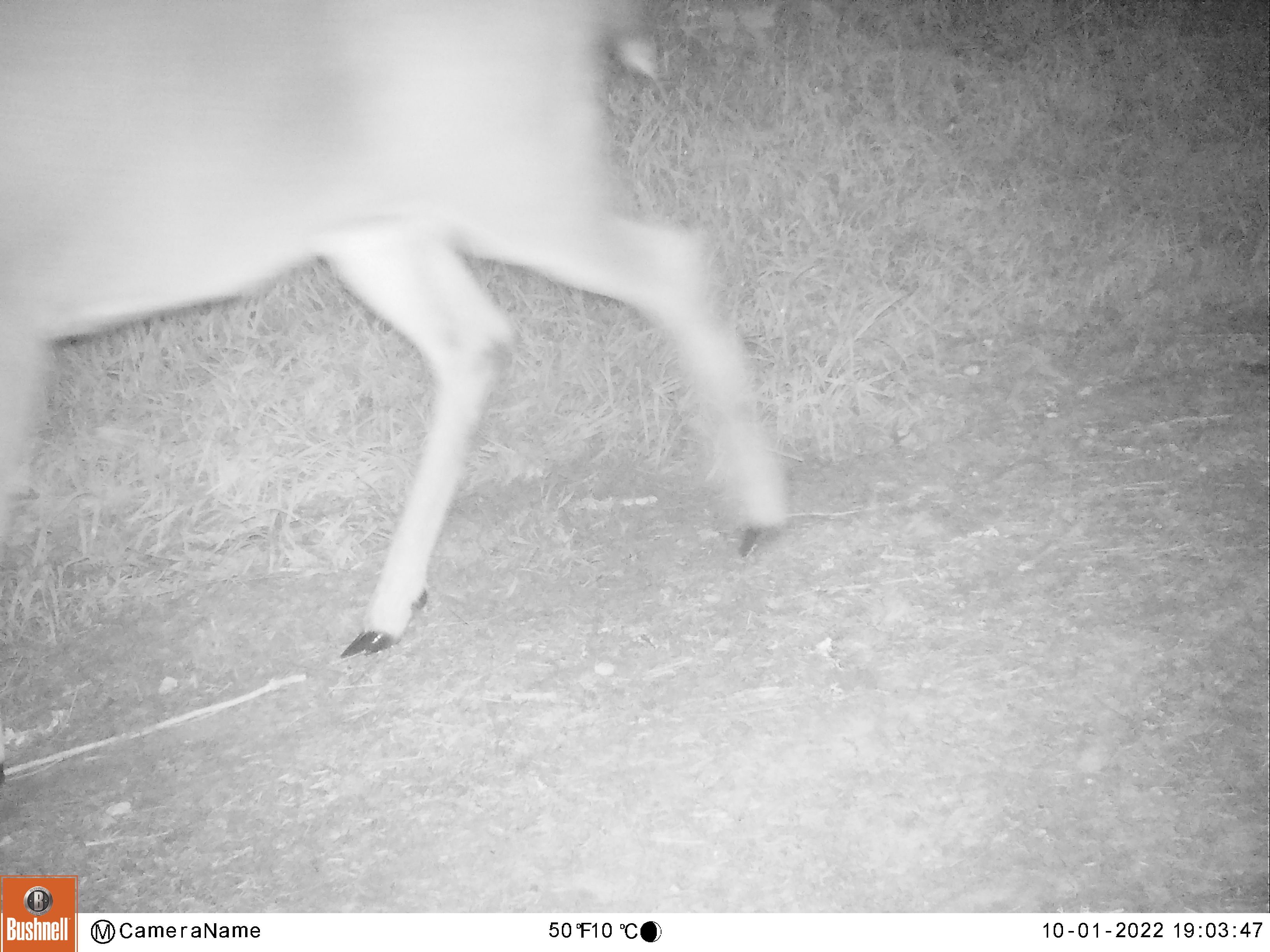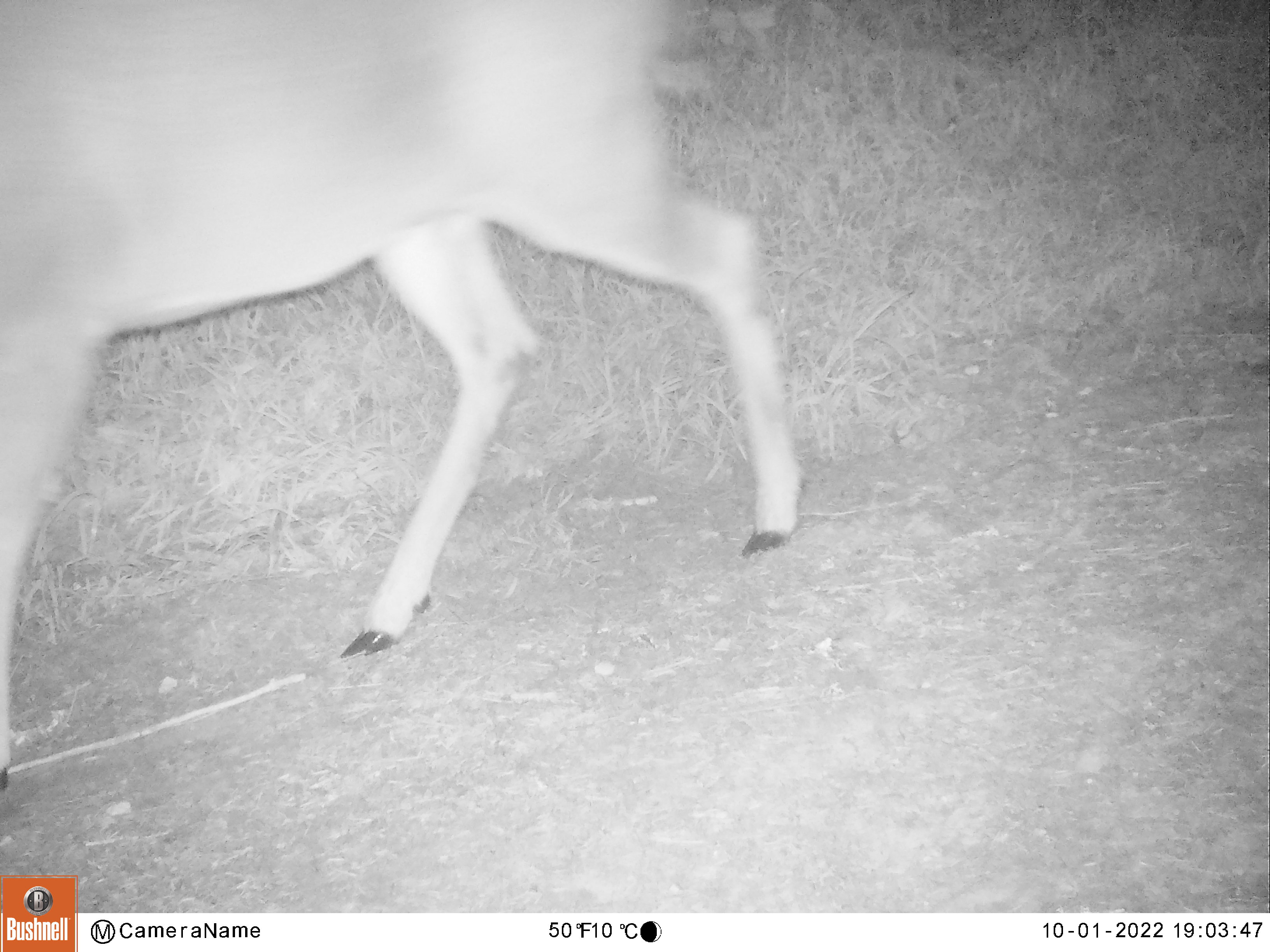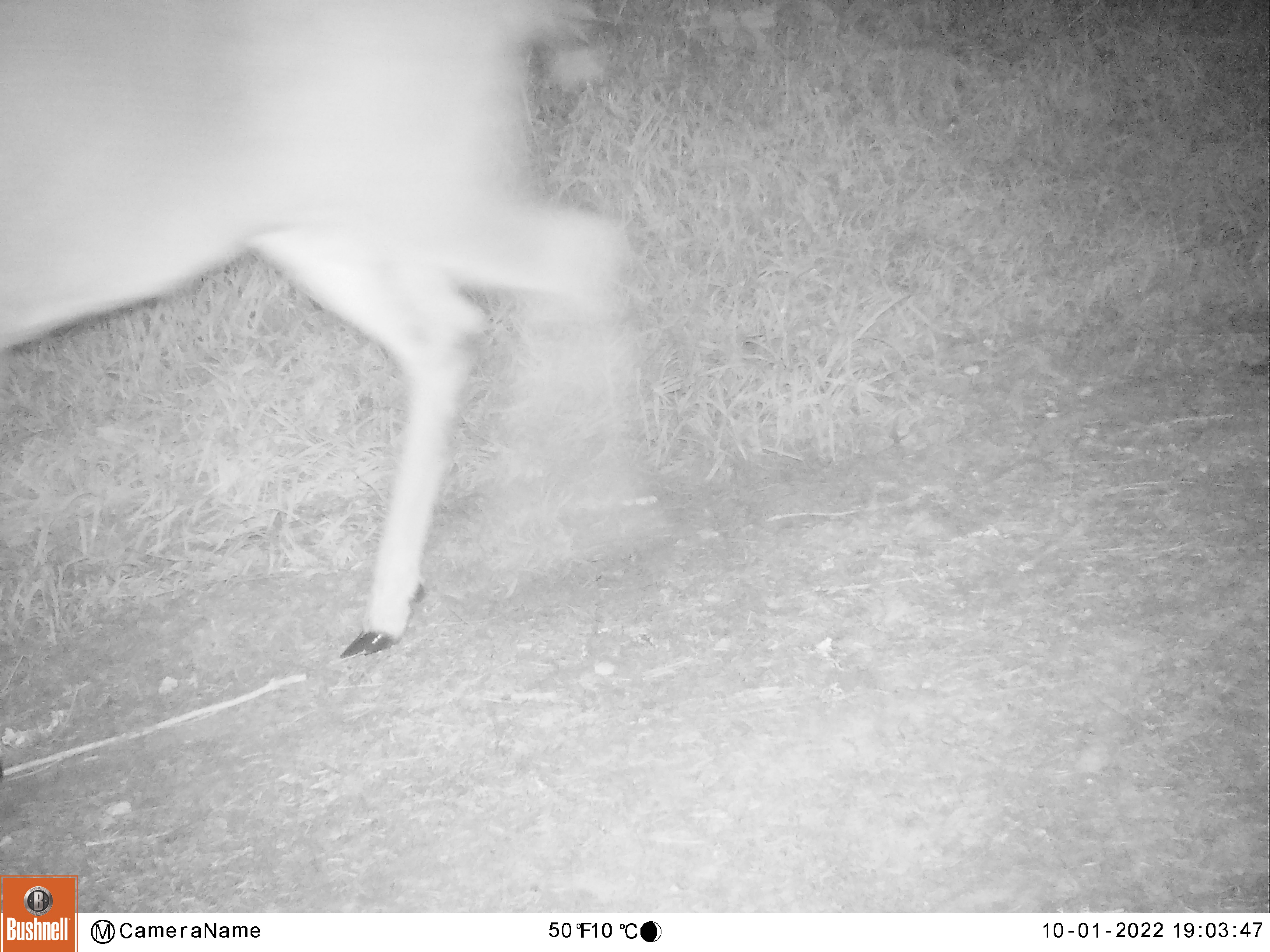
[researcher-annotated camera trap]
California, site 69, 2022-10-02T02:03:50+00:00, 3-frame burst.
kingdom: Animalia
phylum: Chordata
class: Mammalia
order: Artiodactyla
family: Cervidae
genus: Odocoileus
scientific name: Odocoileus hemionus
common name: mule deer